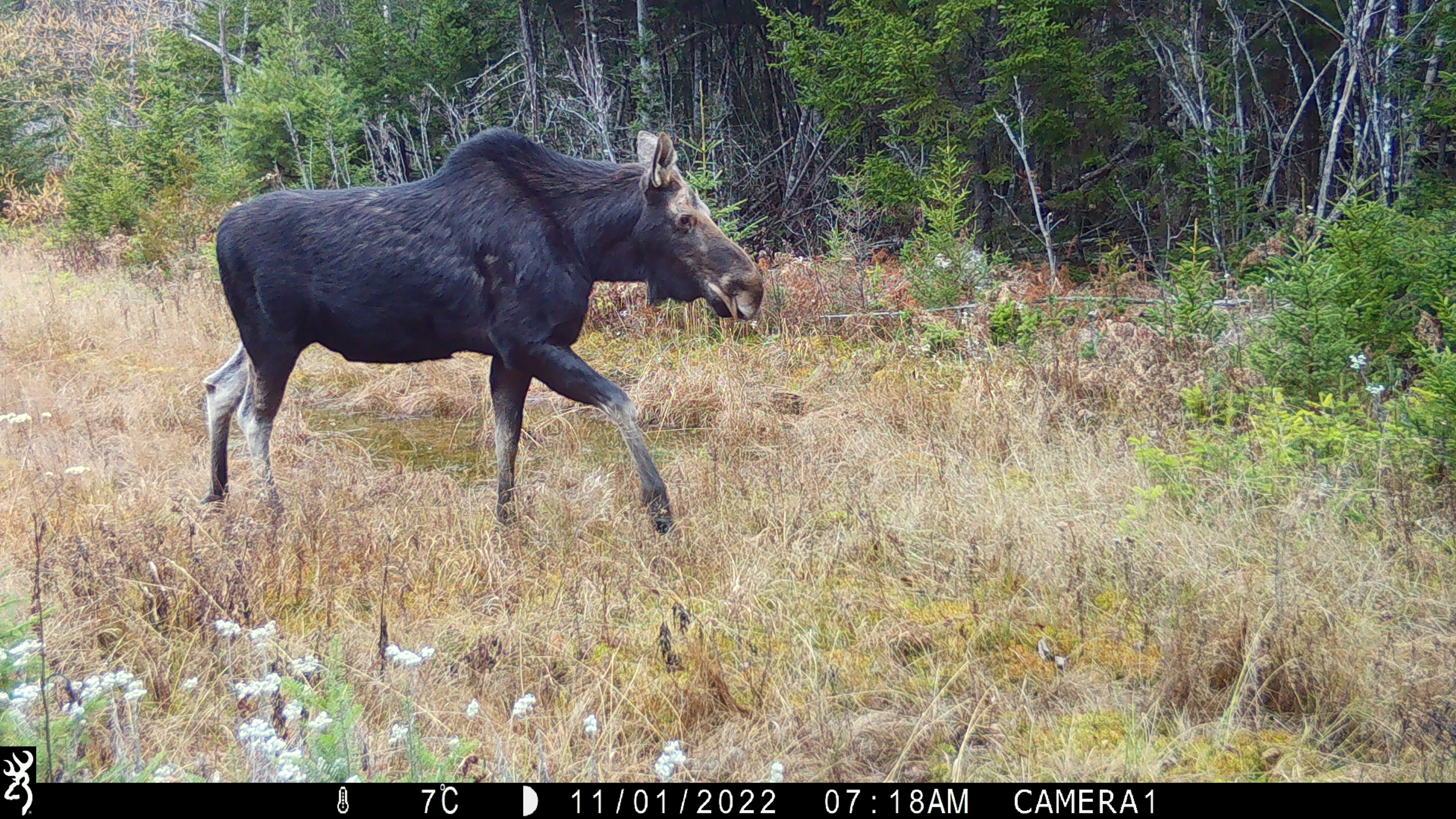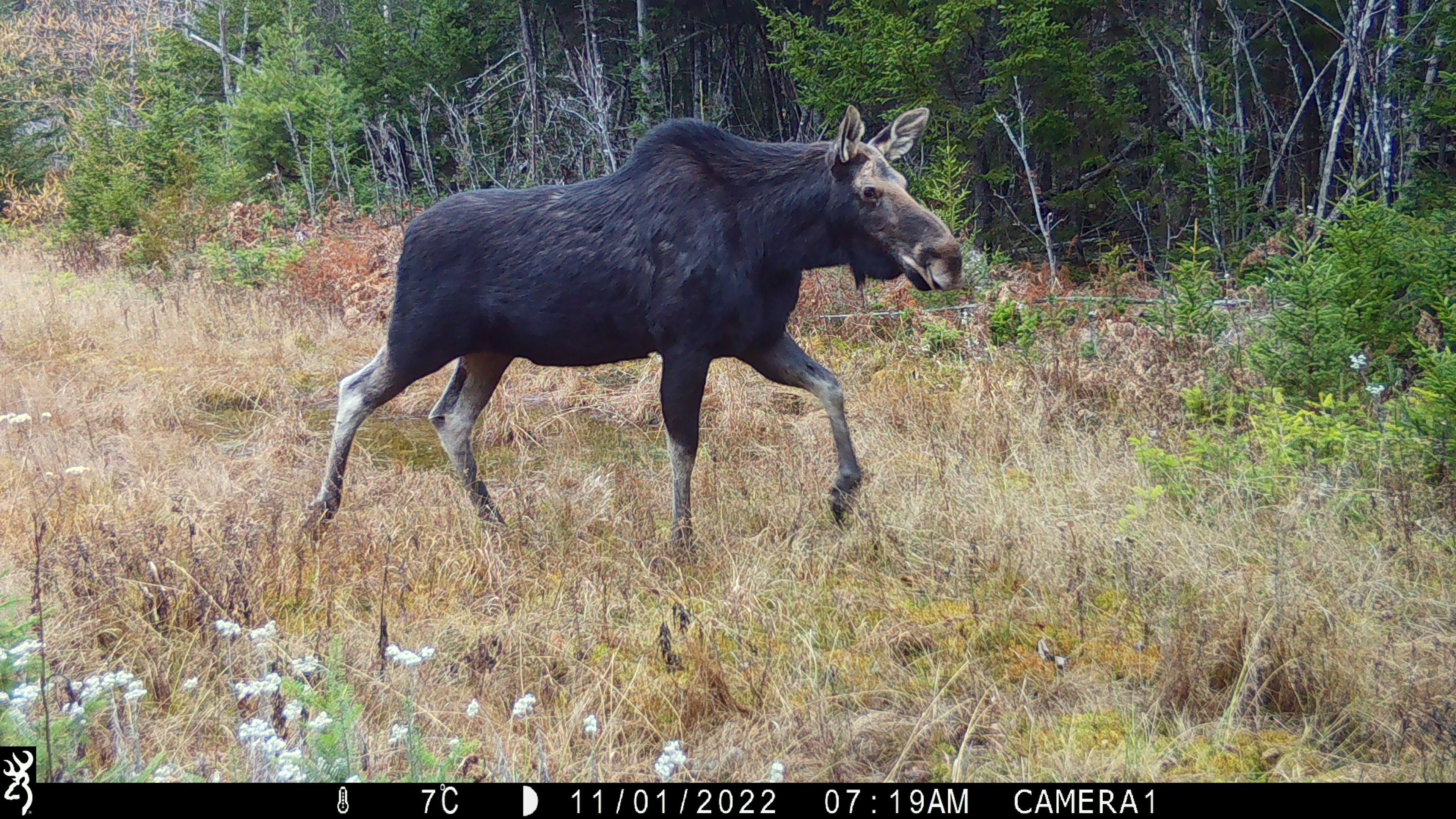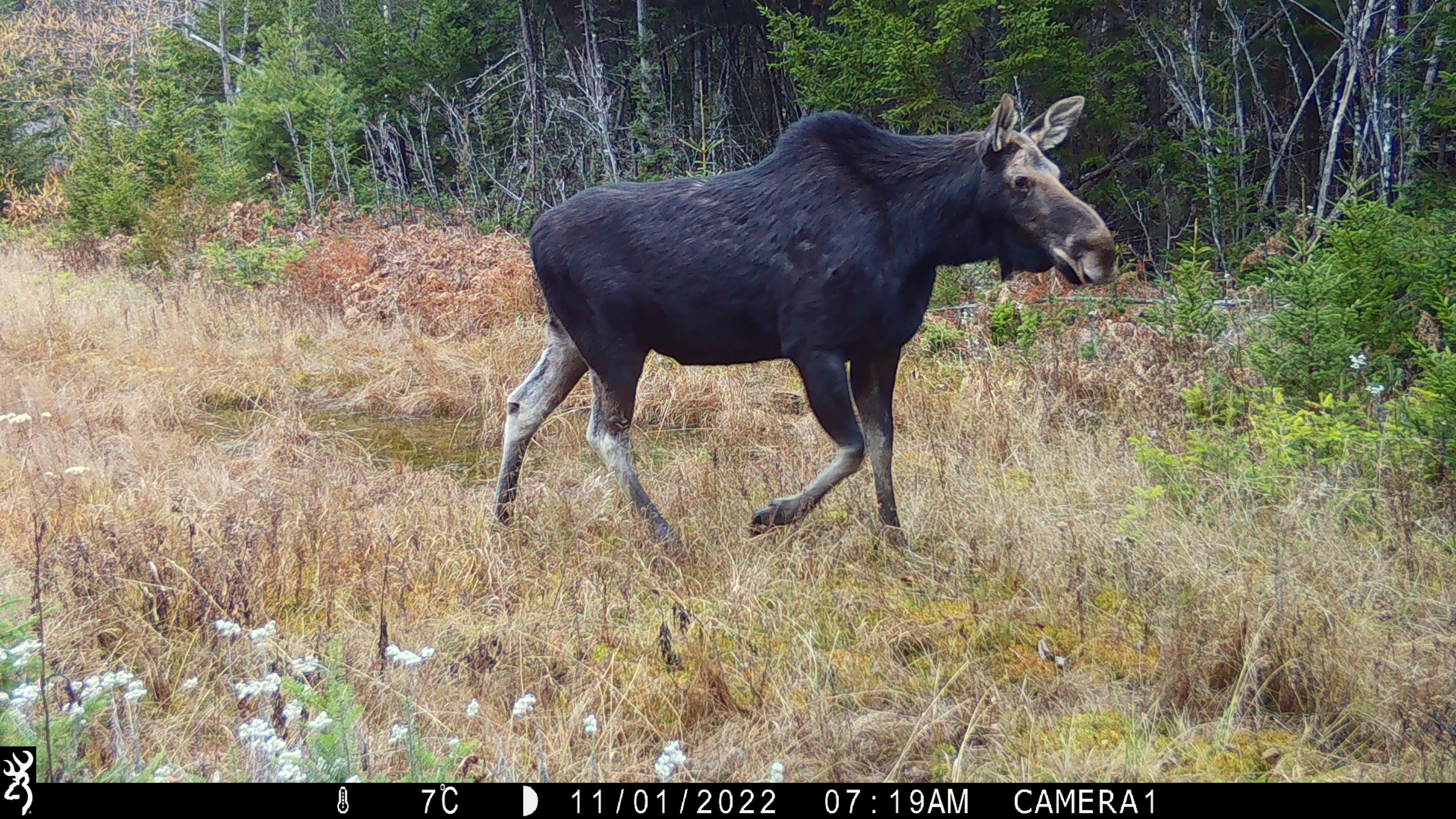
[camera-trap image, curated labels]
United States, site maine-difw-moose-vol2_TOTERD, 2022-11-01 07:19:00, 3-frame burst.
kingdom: Animalia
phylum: Chordata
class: Mammalia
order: Artiodactyla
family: Cervidae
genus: Alces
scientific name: Alces alces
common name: moose